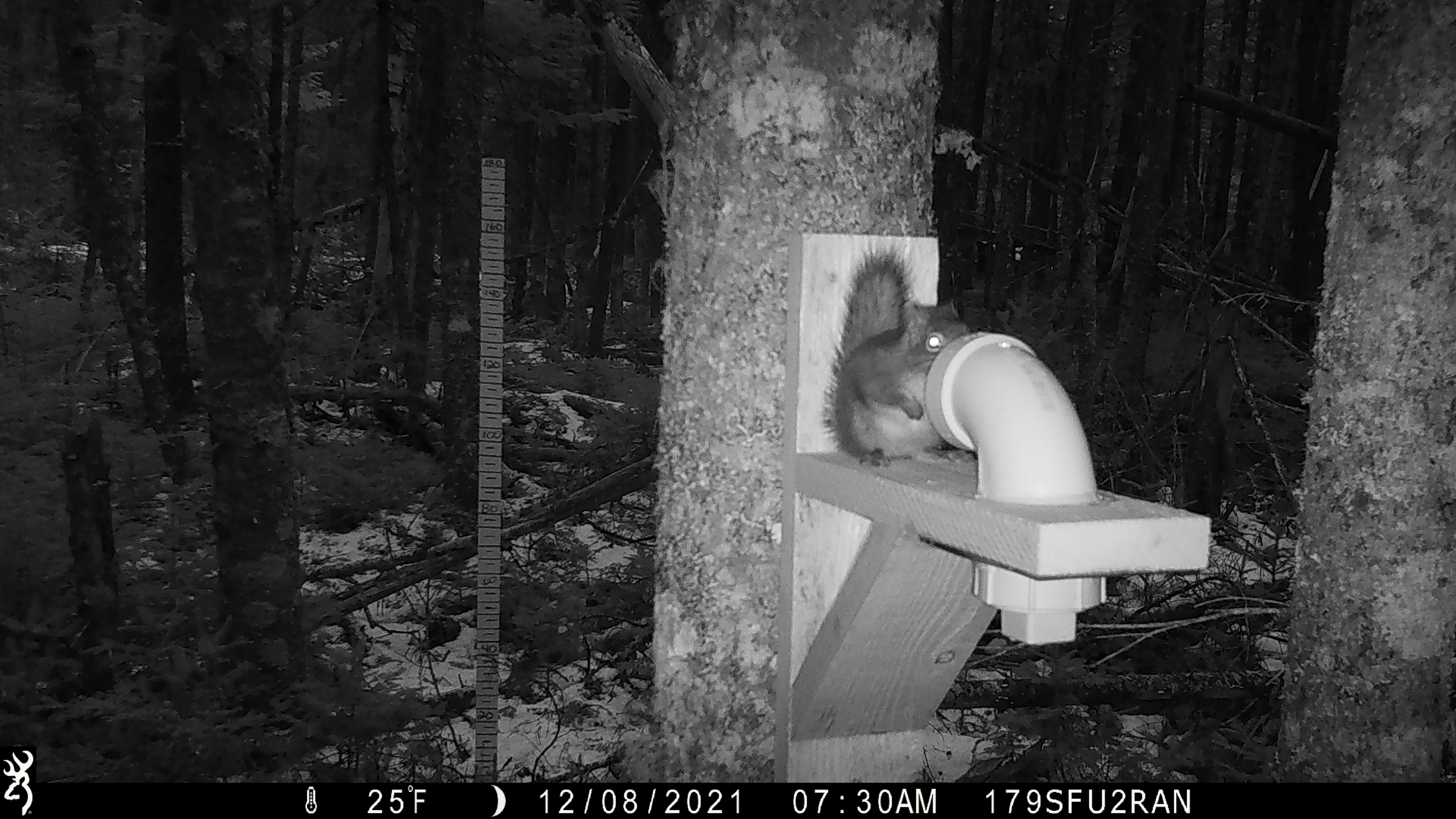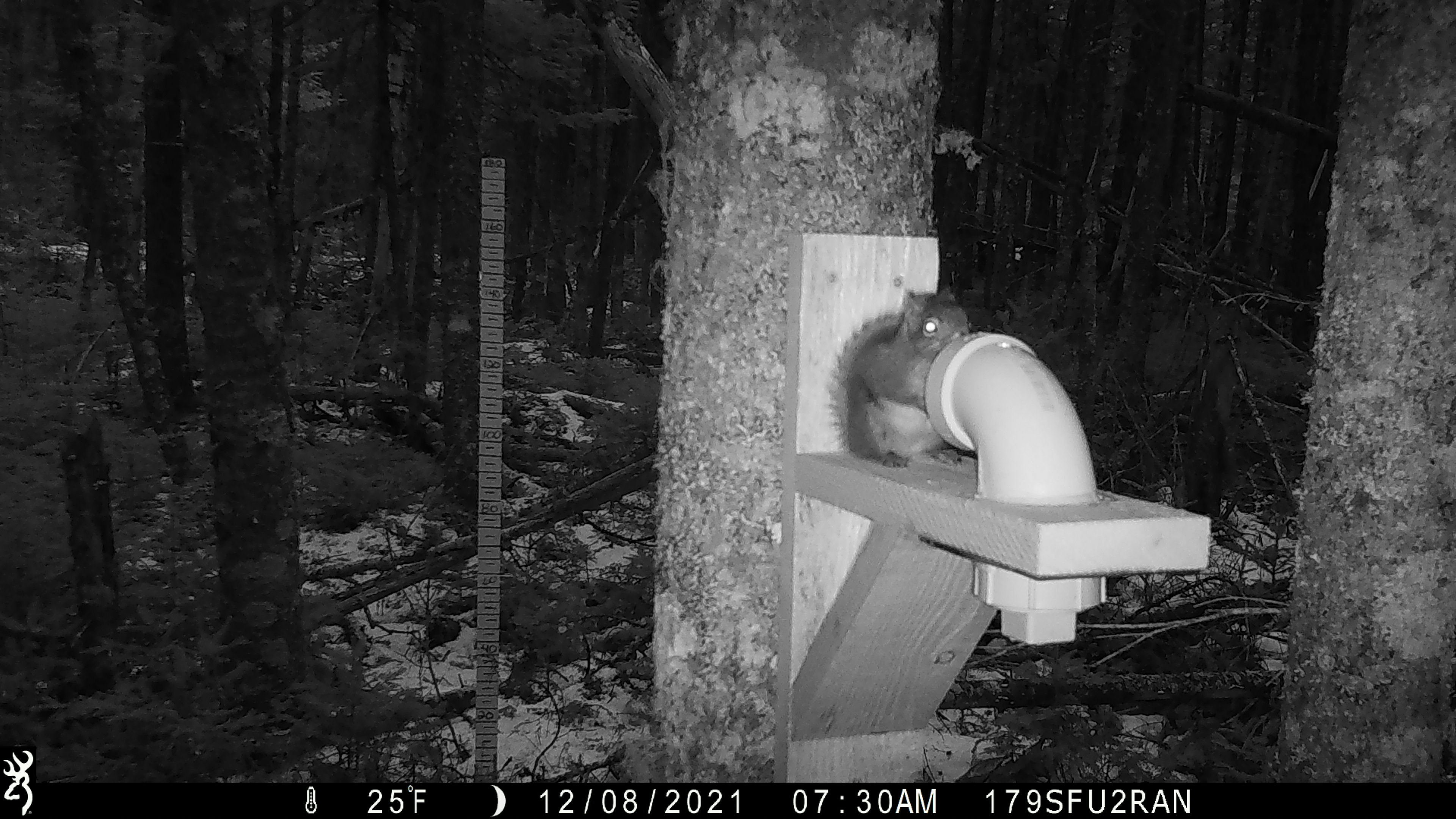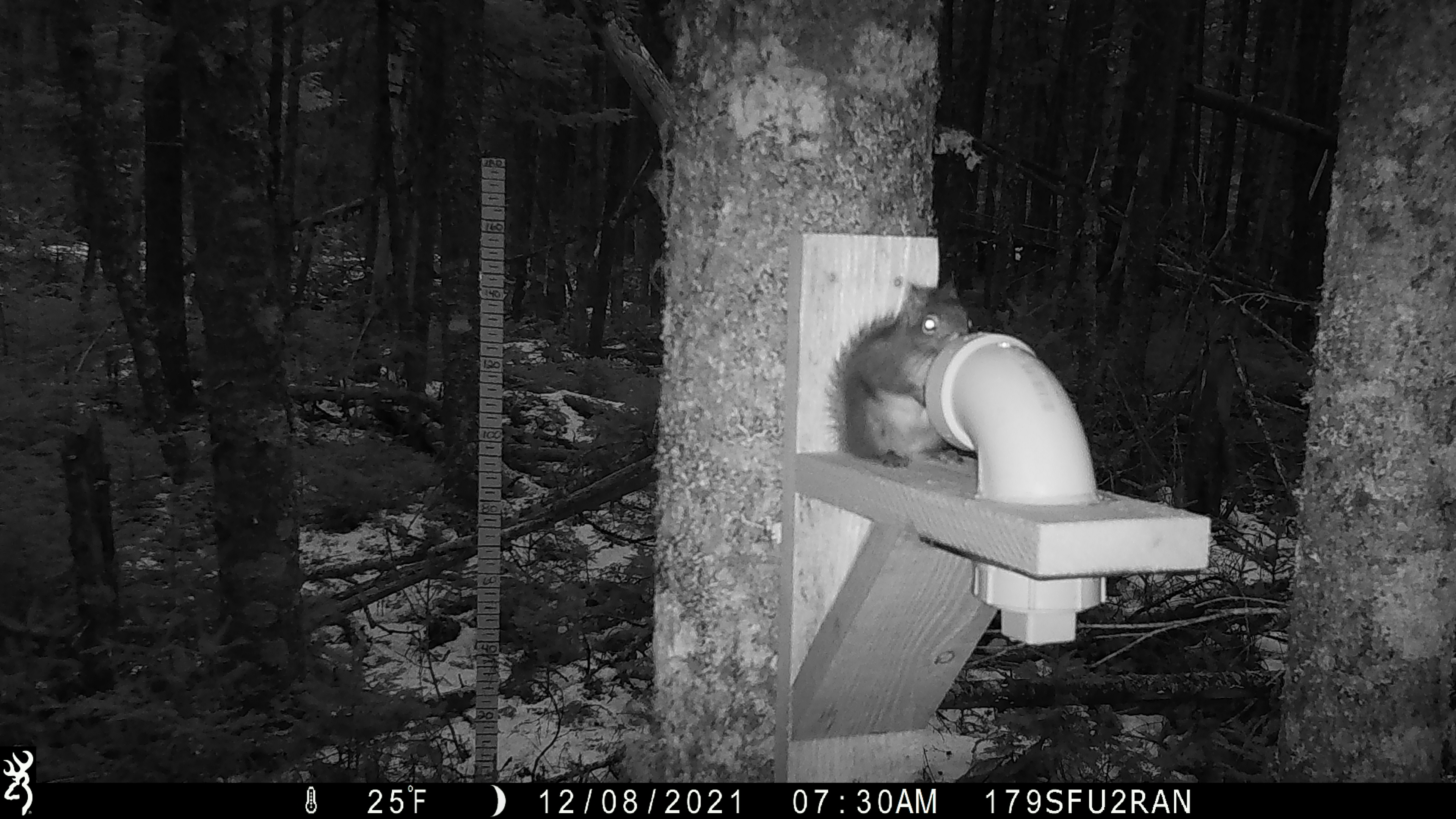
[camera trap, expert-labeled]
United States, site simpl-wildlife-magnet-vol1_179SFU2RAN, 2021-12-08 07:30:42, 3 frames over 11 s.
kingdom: Animalia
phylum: Chordata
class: Mammalia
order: Rodentia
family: Sciuridae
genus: Tamiasciurus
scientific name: Tamiasciurus hudsonicus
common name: red squirrel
Red squirrel (Tamiasciurus hudsonicus).